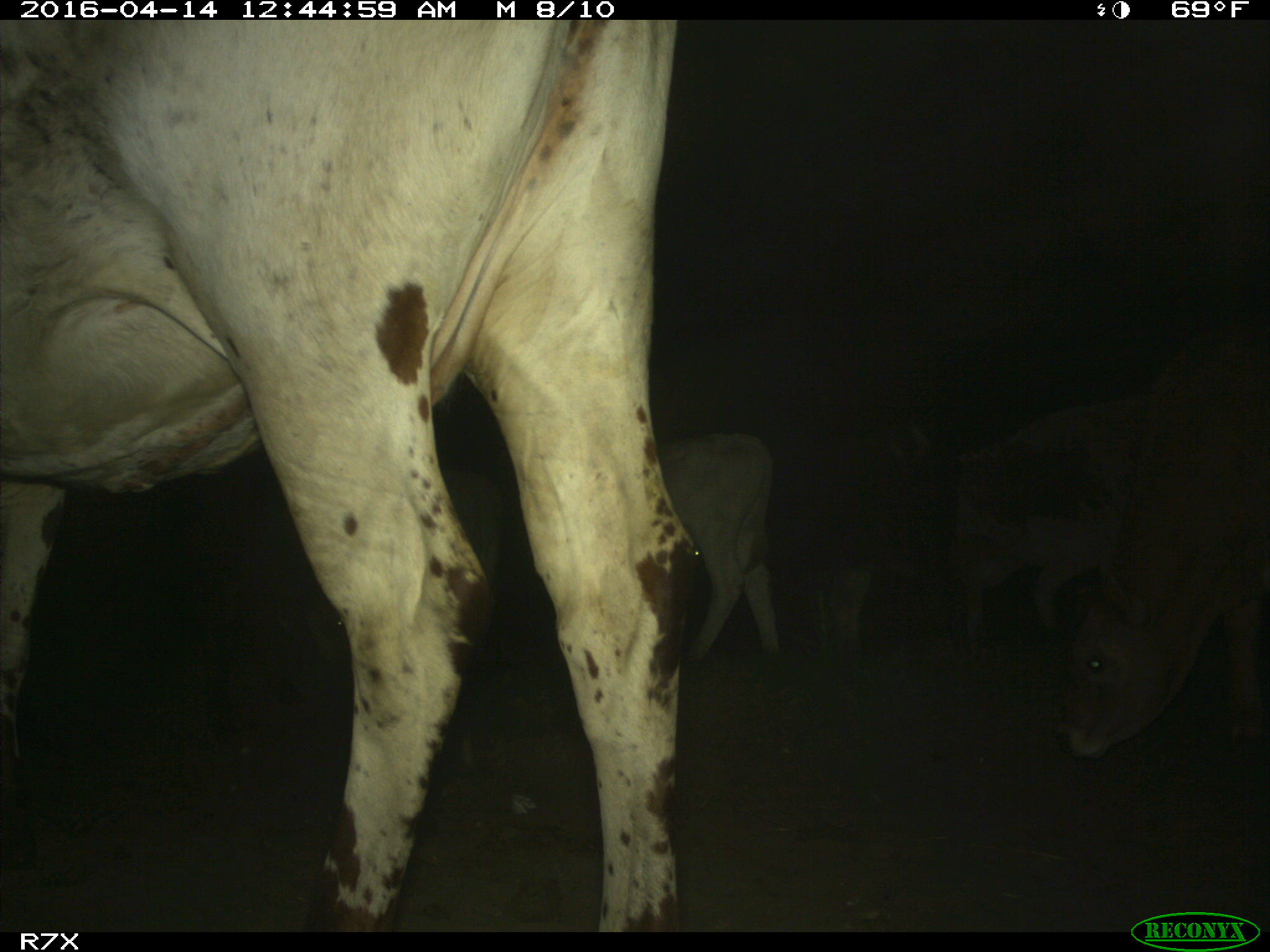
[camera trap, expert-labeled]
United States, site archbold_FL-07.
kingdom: Animalia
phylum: Chordata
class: Mammalia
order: Artiodactyla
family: Bovidae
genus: Bos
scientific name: Bos taurus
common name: domestic cow